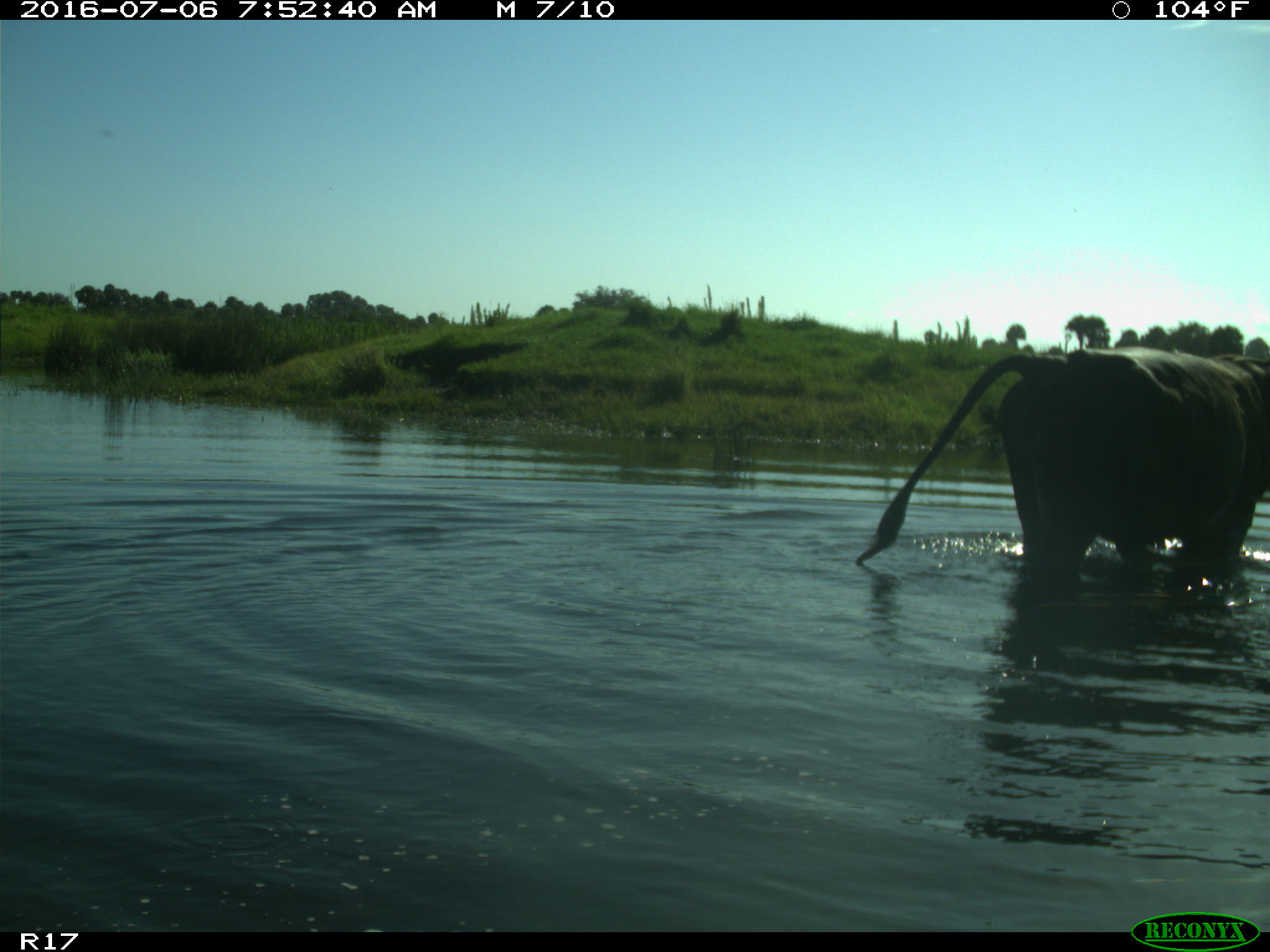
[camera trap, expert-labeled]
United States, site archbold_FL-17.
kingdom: Animalia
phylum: Chordata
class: Mammalia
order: Artiodactyla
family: Bovidae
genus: Bos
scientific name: Bos taurus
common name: domestic cow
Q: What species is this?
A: Bos taurus (domestic cow).